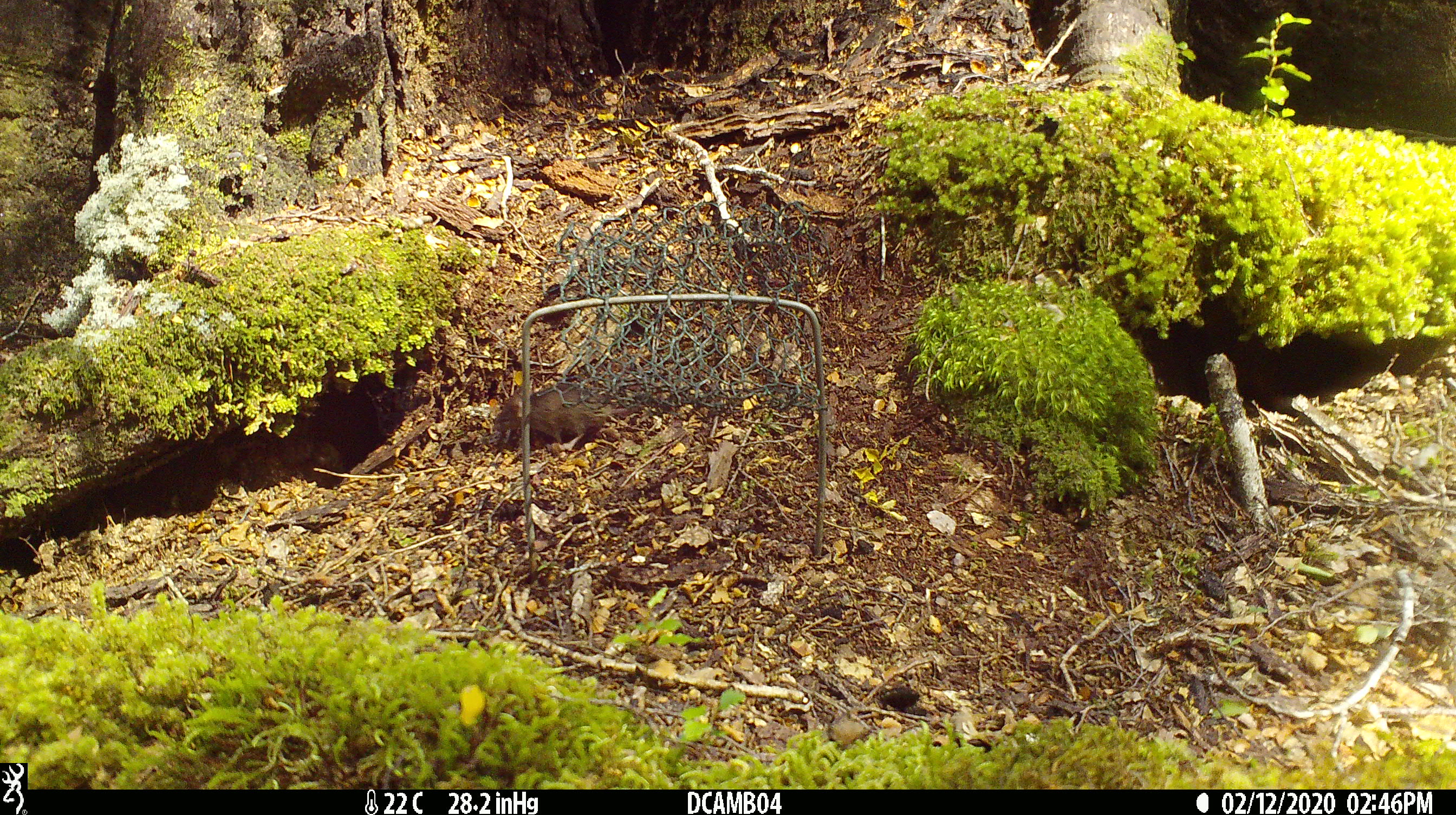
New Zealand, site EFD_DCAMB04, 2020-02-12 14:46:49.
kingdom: Animalia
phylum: Chordata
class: Mammalia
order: Rodentia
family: Muridae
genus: Mus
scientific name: Mus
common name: mouse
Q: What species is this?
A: Mouse (Mus).